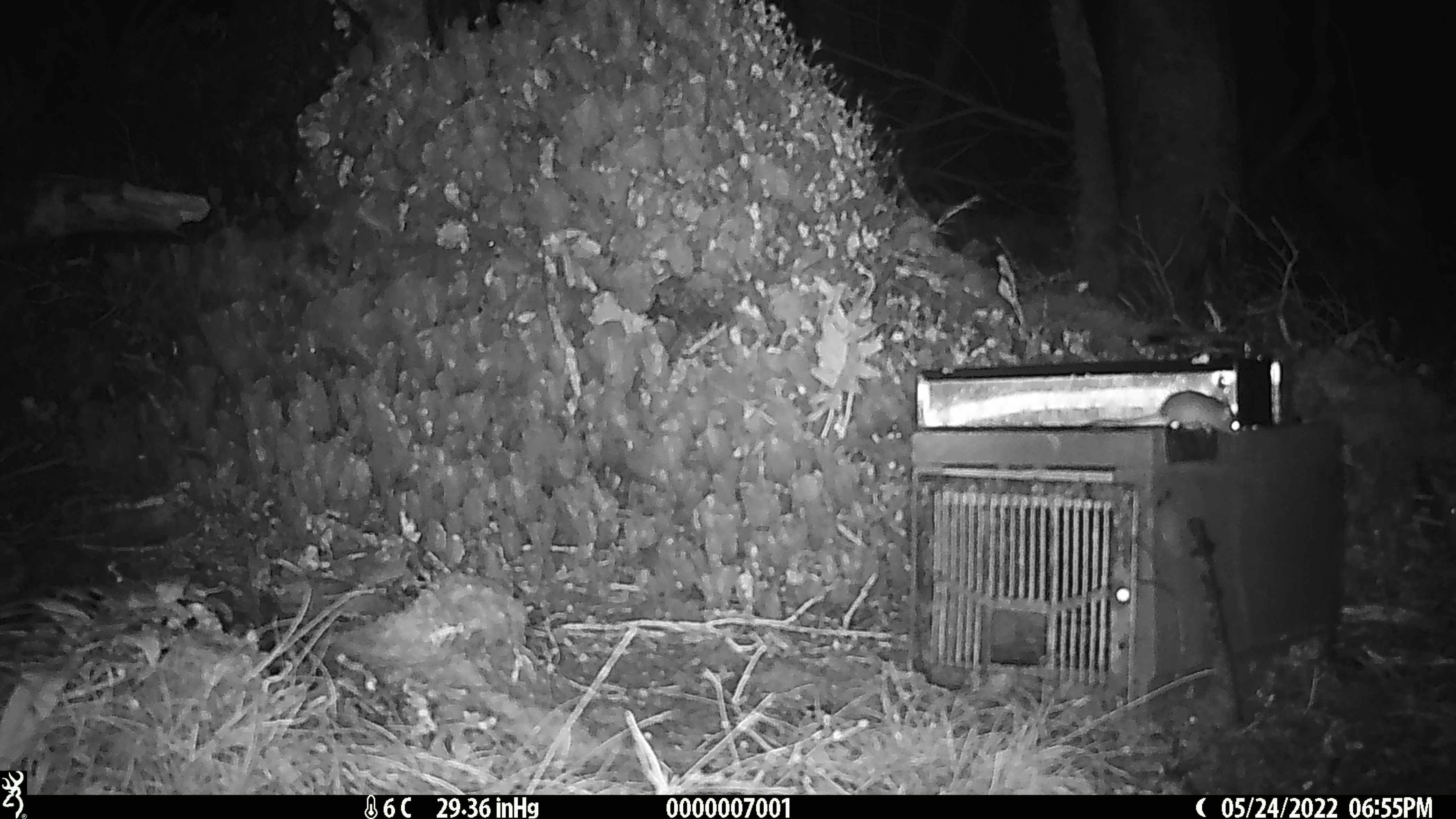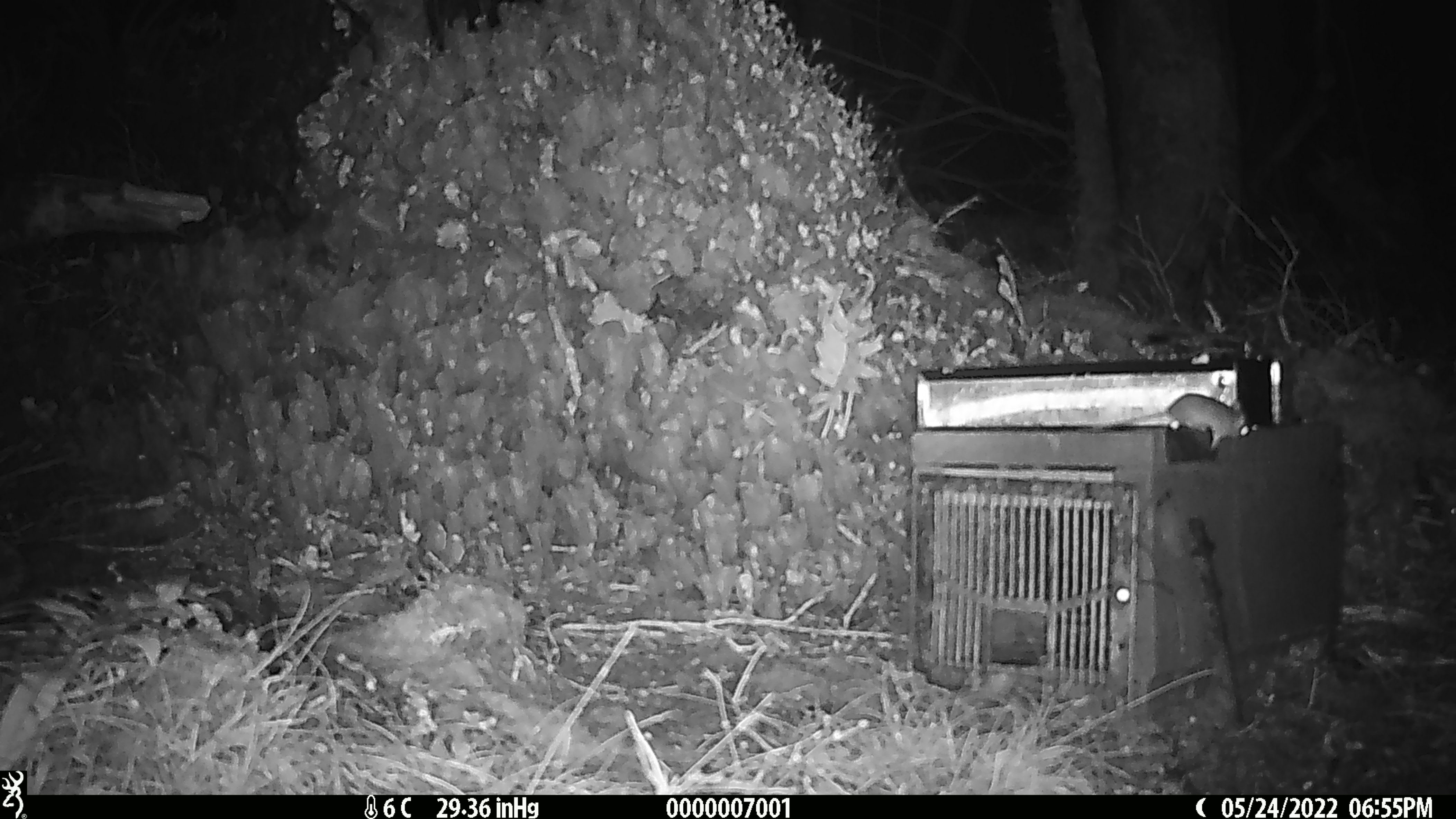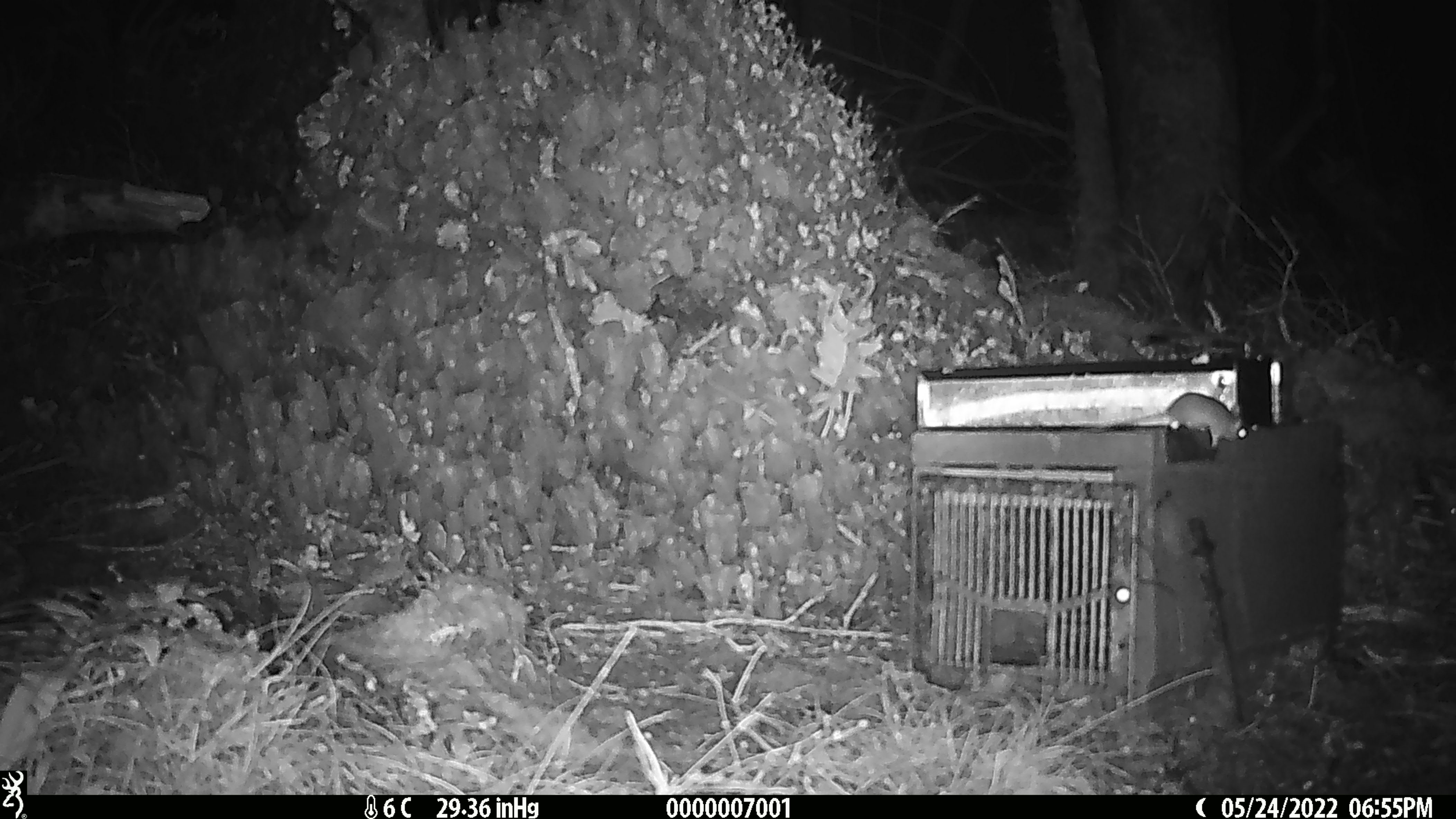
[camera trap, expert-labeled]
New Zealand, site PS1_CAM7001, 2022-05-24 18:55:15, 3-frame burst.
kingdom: Animalia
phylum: Chordata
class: Mammalia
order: Rodentia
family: Muridae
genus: Mus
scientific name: Mus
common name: mouse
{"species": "mouse (Mus)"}